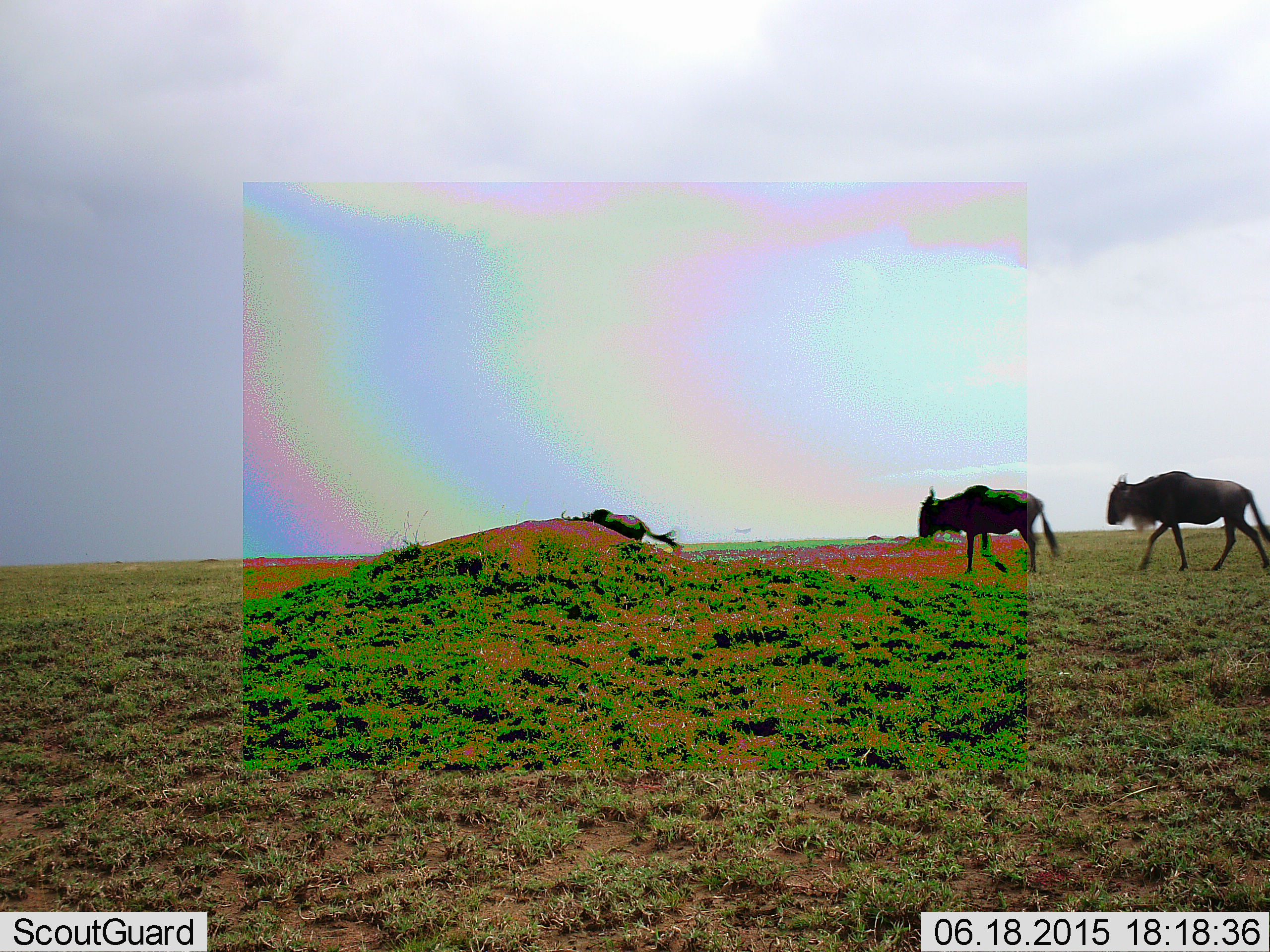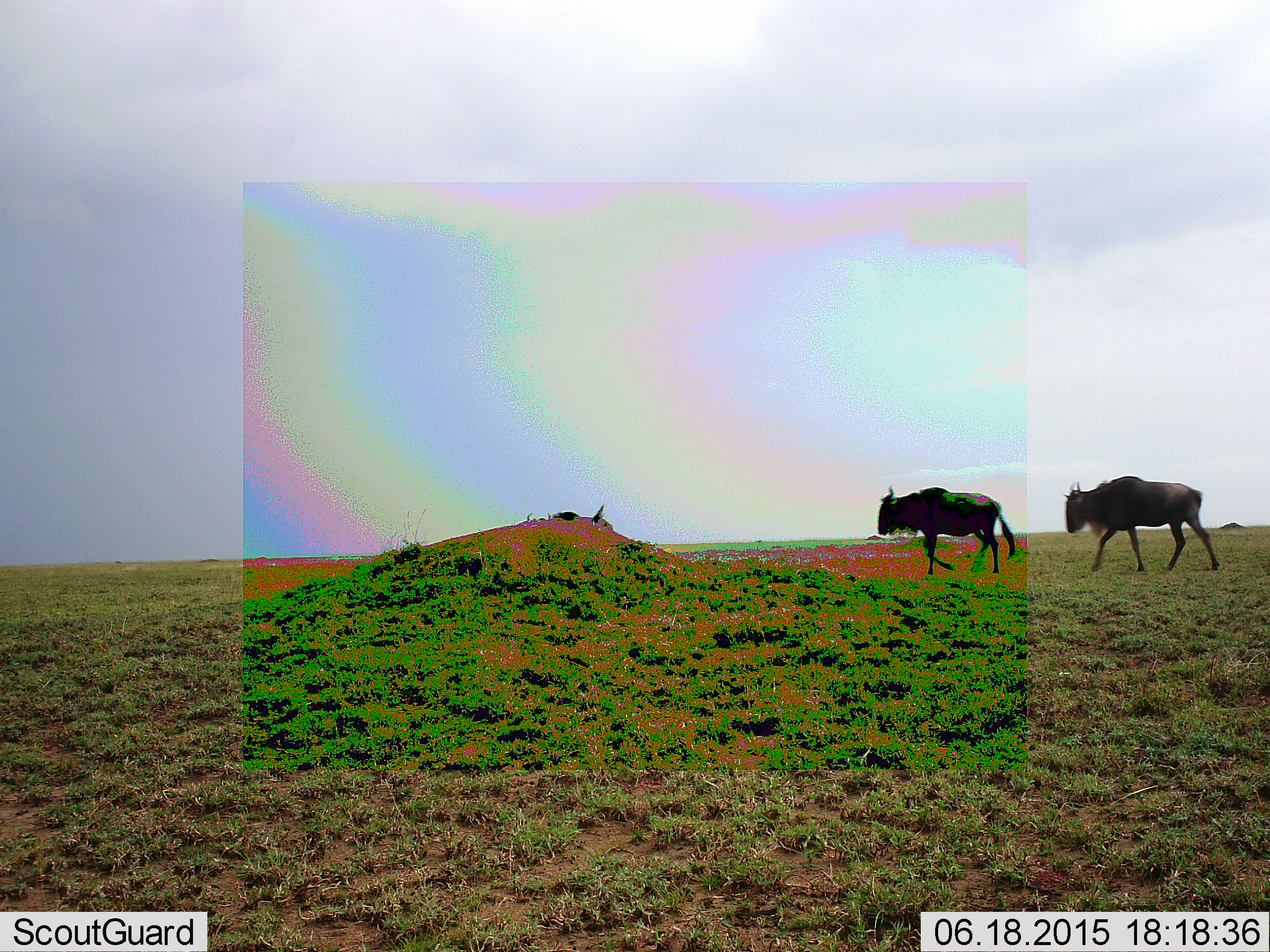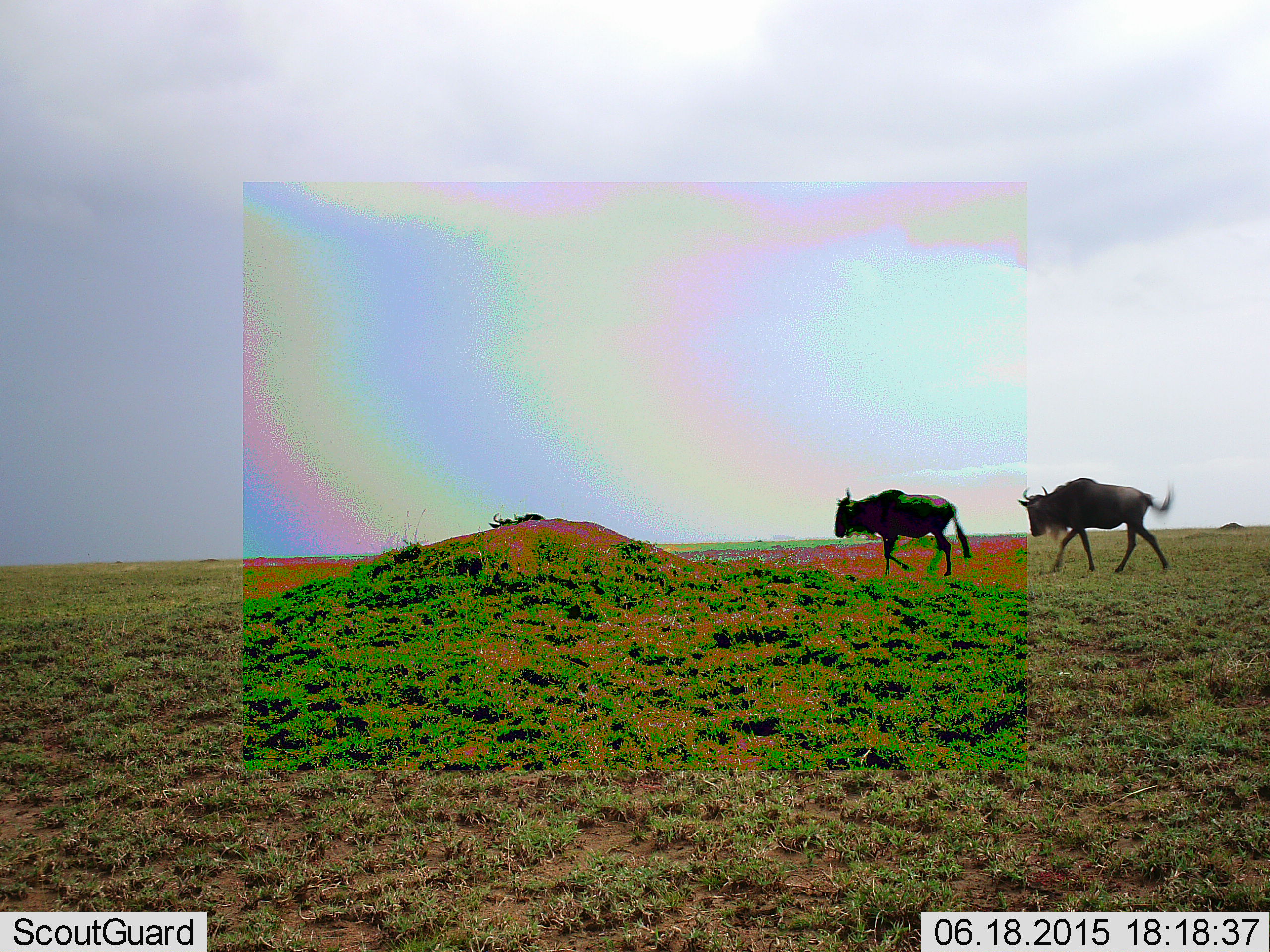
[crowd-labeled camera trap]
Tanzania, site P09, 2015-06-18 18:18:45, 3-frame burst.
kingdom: Animalia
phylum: Chordata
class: Mammalia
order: Artiodactyla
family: Bovidae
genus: Connochaetes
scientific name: Connochaetes taurinus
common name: blue wildebeest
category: wildebeest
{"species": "wildebeest (blue wildebeest) (Connochaetes taurinus)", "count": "3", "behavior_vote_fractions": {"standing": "0%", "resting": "0%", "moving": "100%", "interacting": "0%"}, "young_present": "0%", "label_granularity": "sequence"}